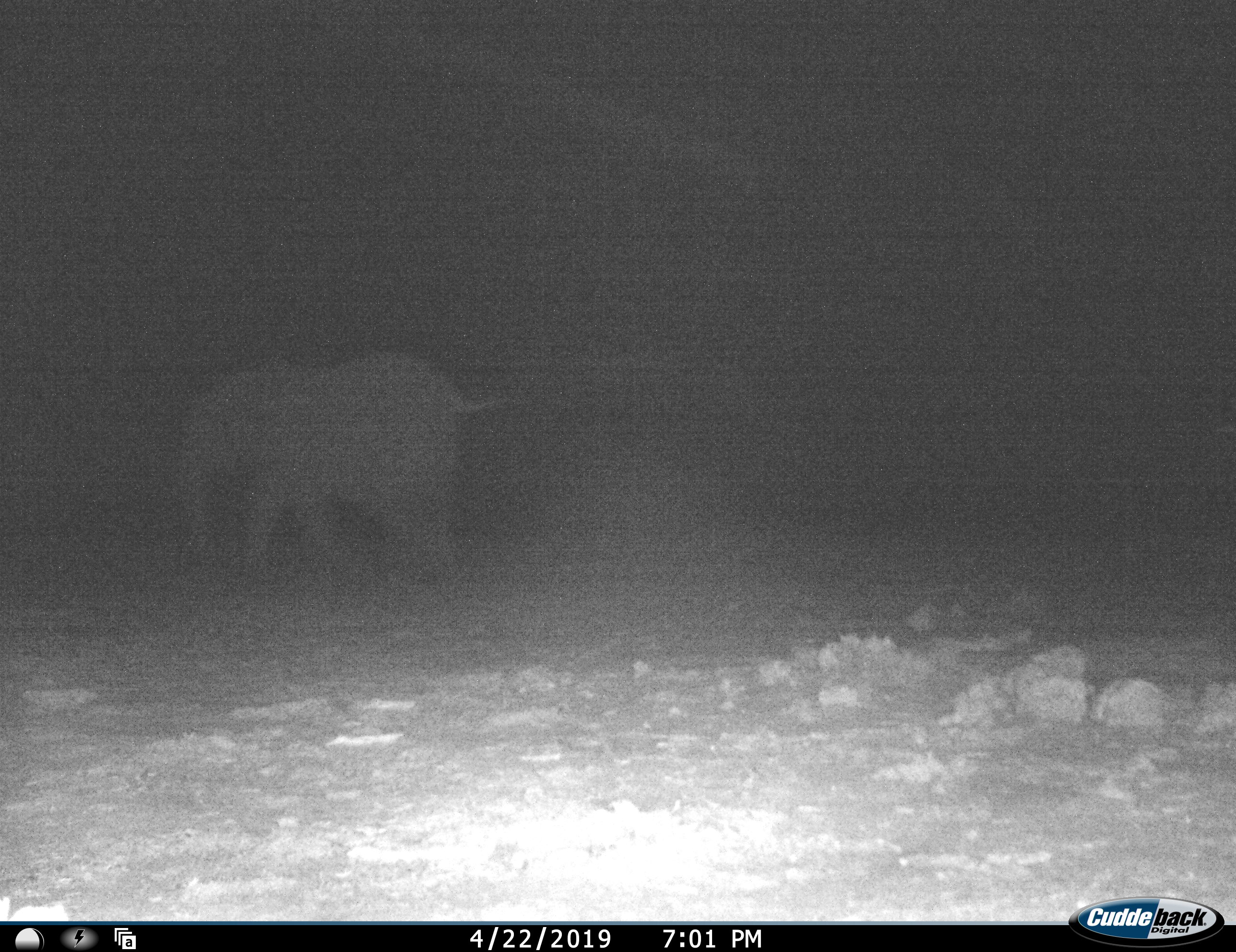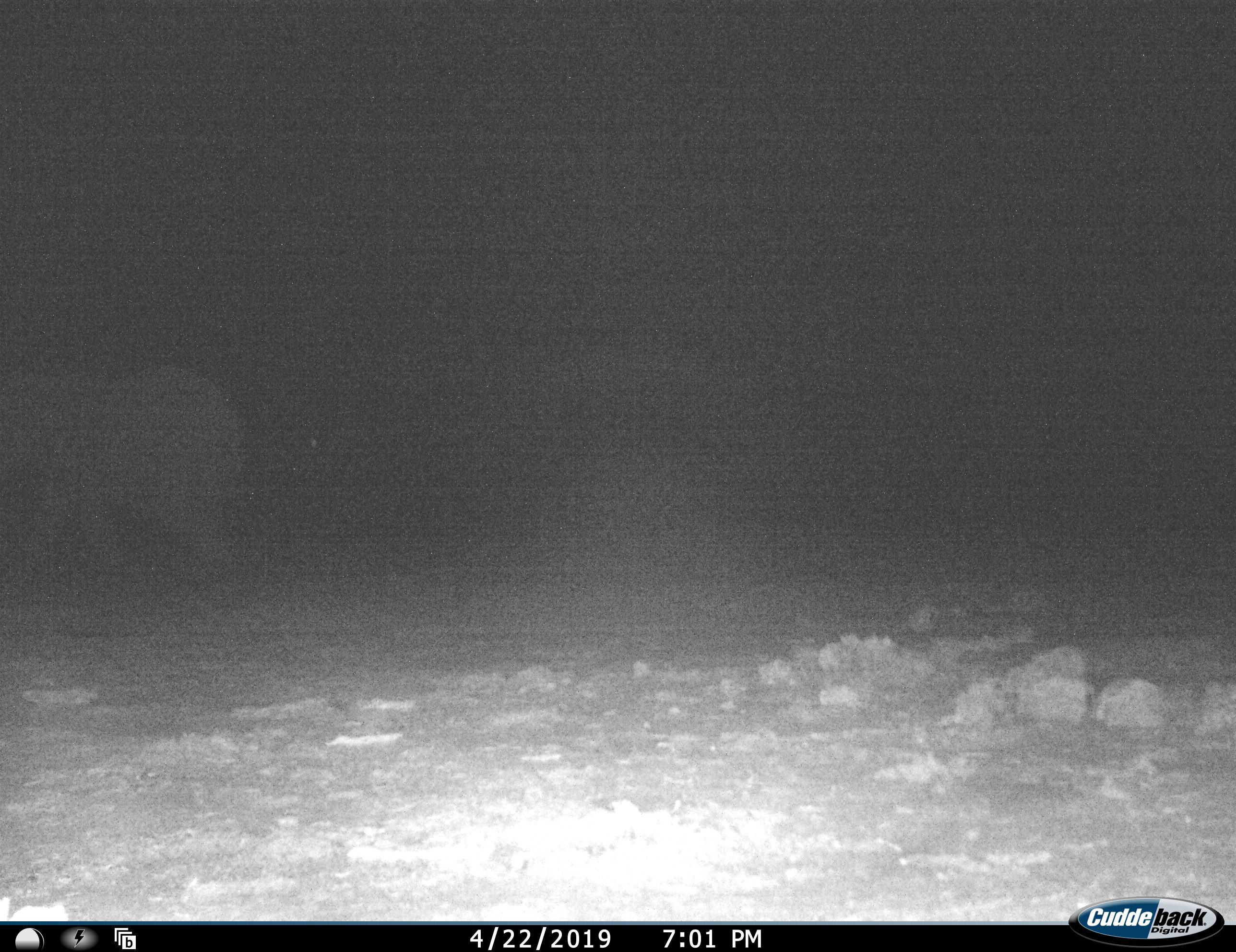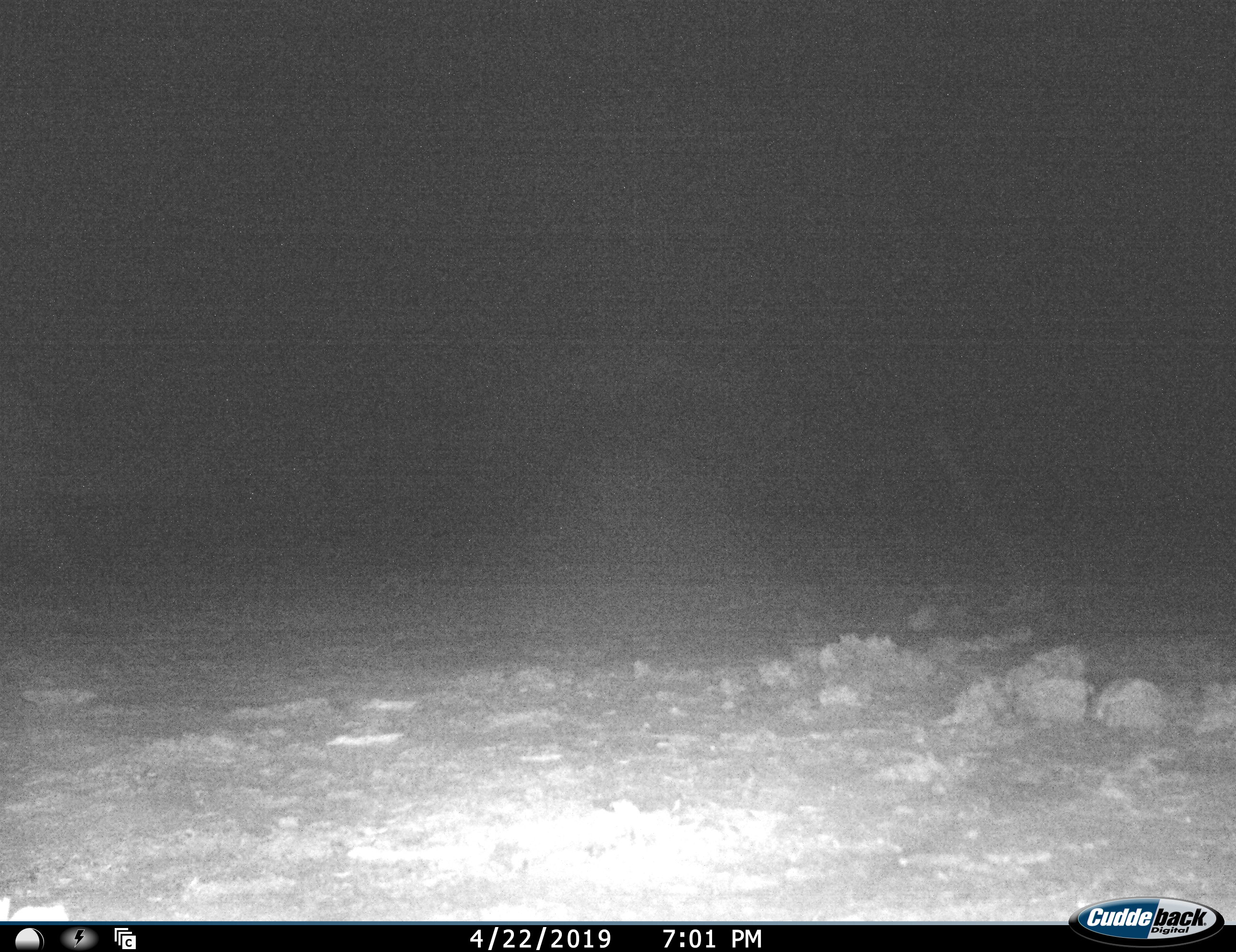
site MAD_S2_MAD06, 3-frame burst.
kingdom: Animalia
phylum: Chordata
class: Mammalia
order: Proboscidea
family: Elephantidae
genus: Loxodonta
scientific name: Loxodonta africana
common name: african bush elephant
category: elephant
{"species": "elephant (african bush elephant) (Loxodonta africana)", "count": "1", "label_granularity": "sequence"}